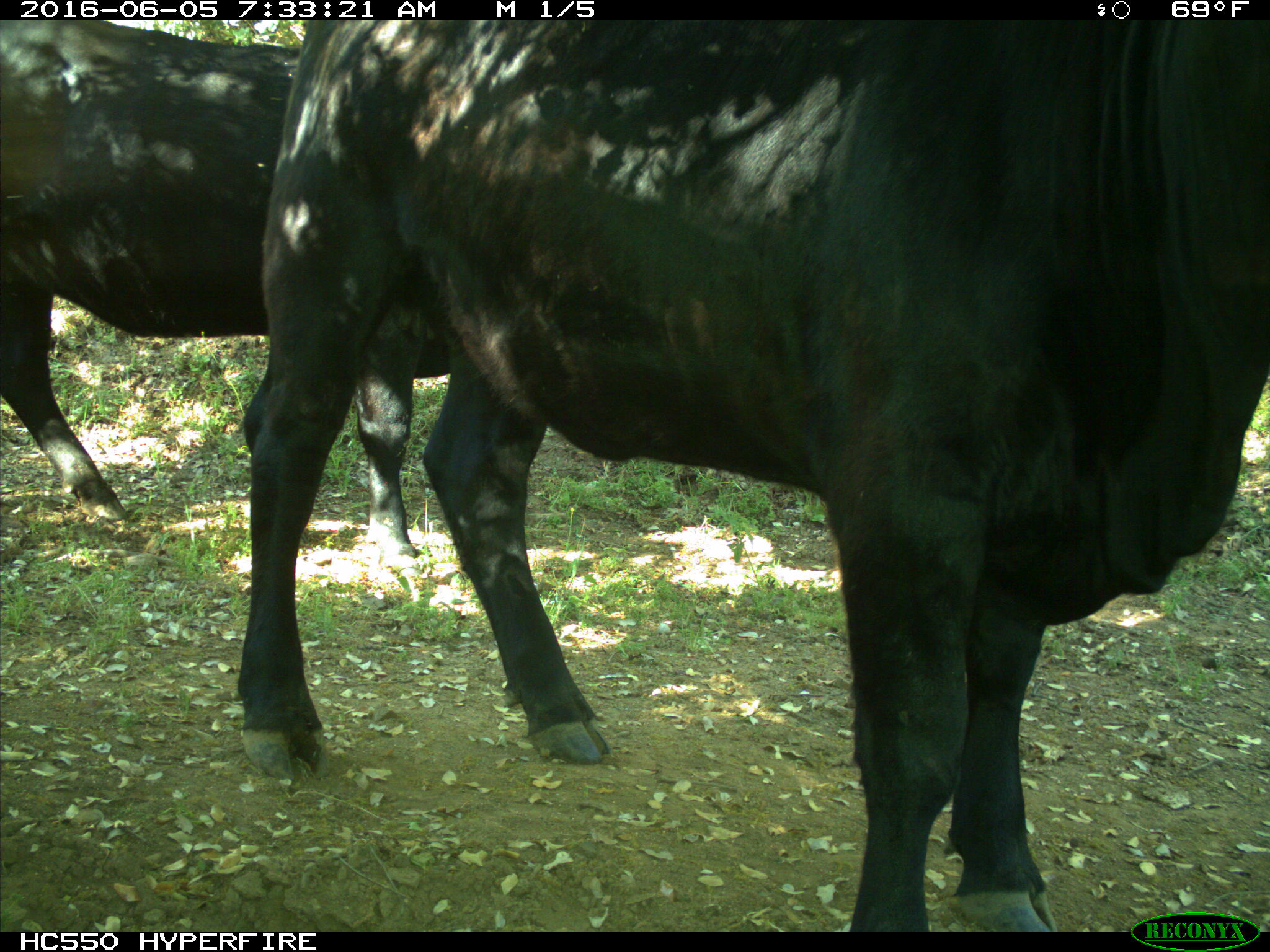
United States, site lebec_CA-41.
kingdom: Animalia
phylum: Chordata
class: Mammalia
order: Artiodactyla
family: Bovidae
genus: Bos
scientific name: Bos taurus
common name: domestic cow